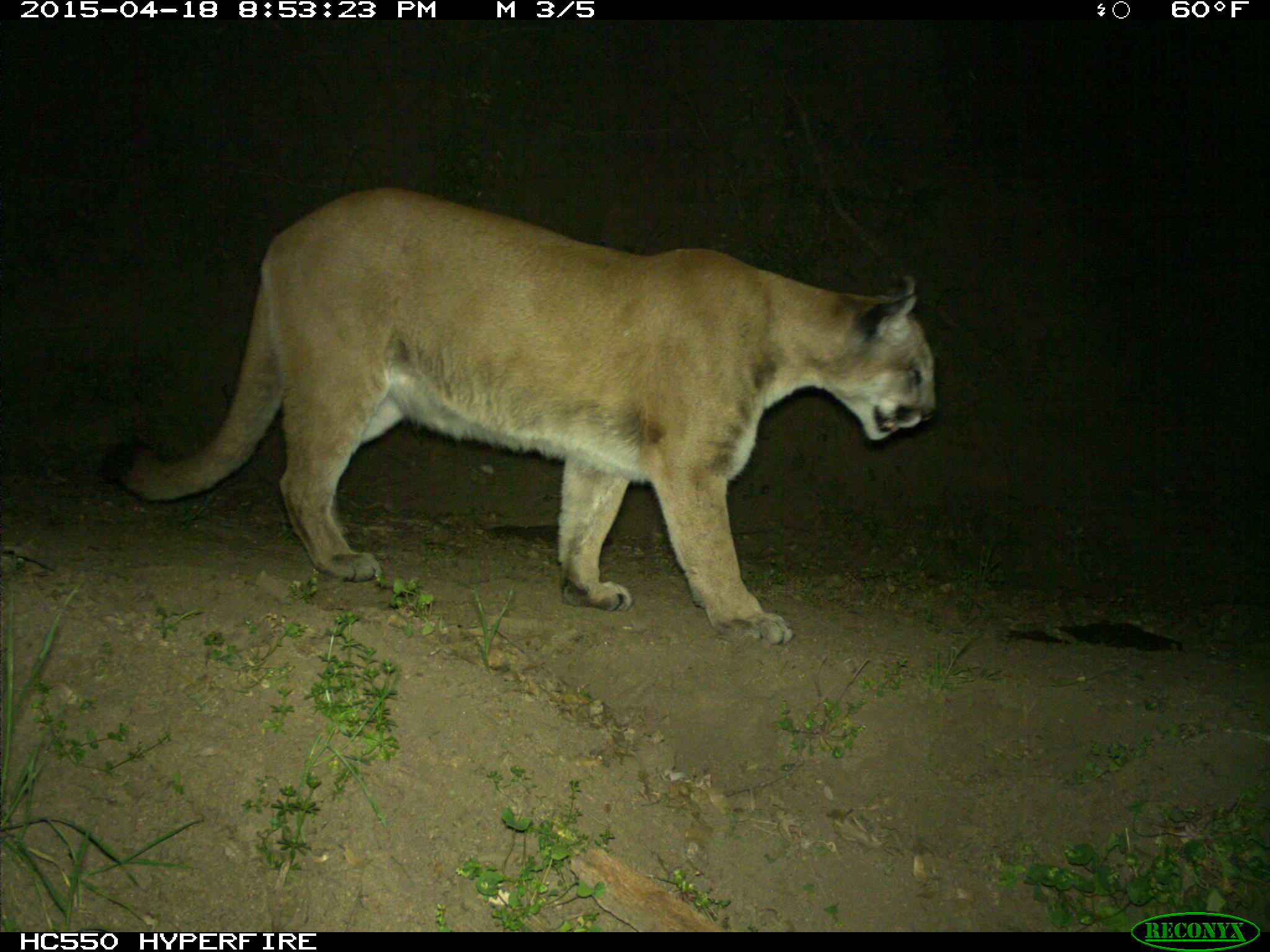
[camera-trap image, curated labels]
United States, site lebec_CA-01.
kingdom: Animalia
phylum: Chordata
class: Mammalia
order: Carnivora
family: Felidae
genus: Puma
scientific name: Puma concolor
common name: mountain lion